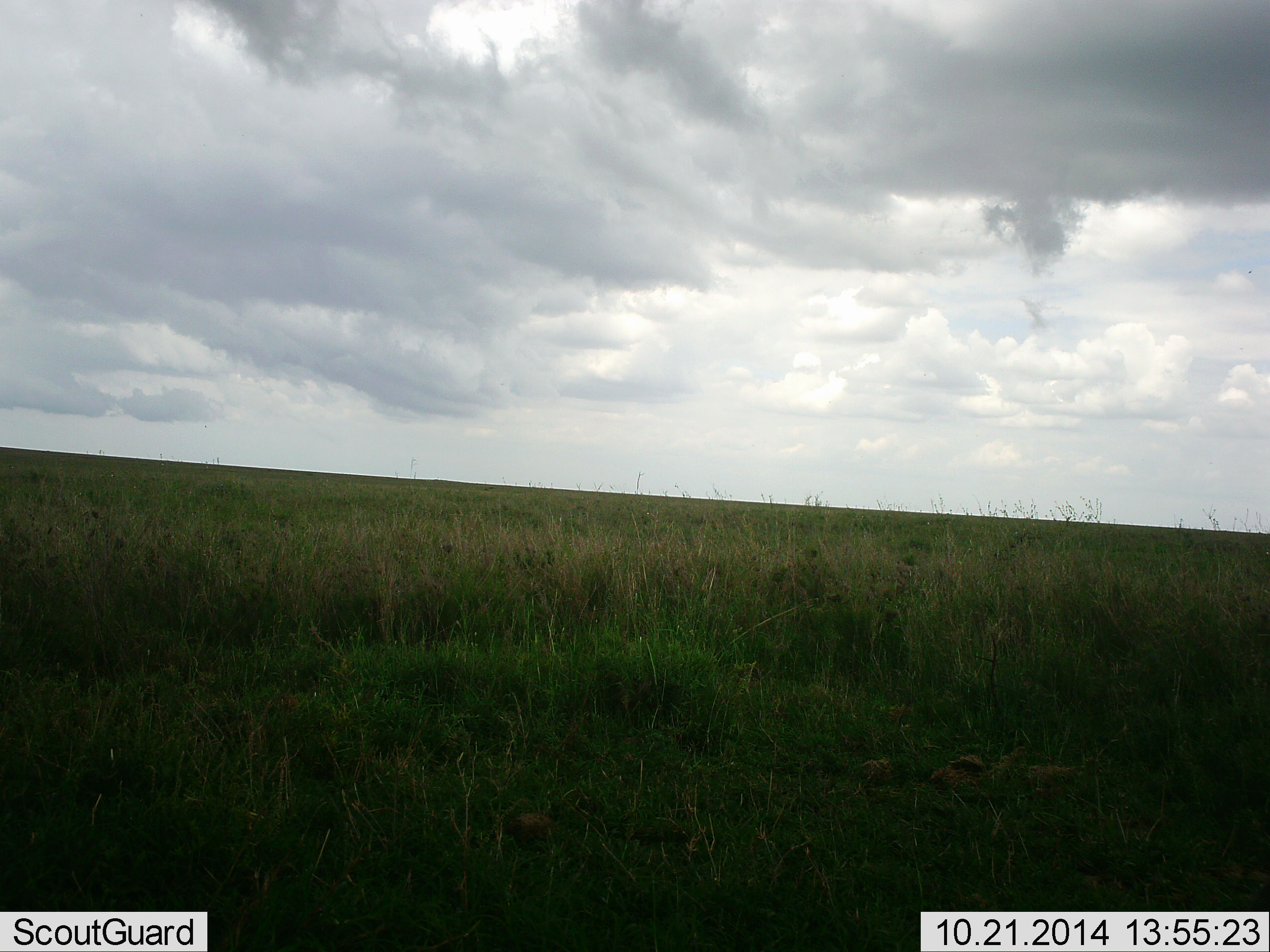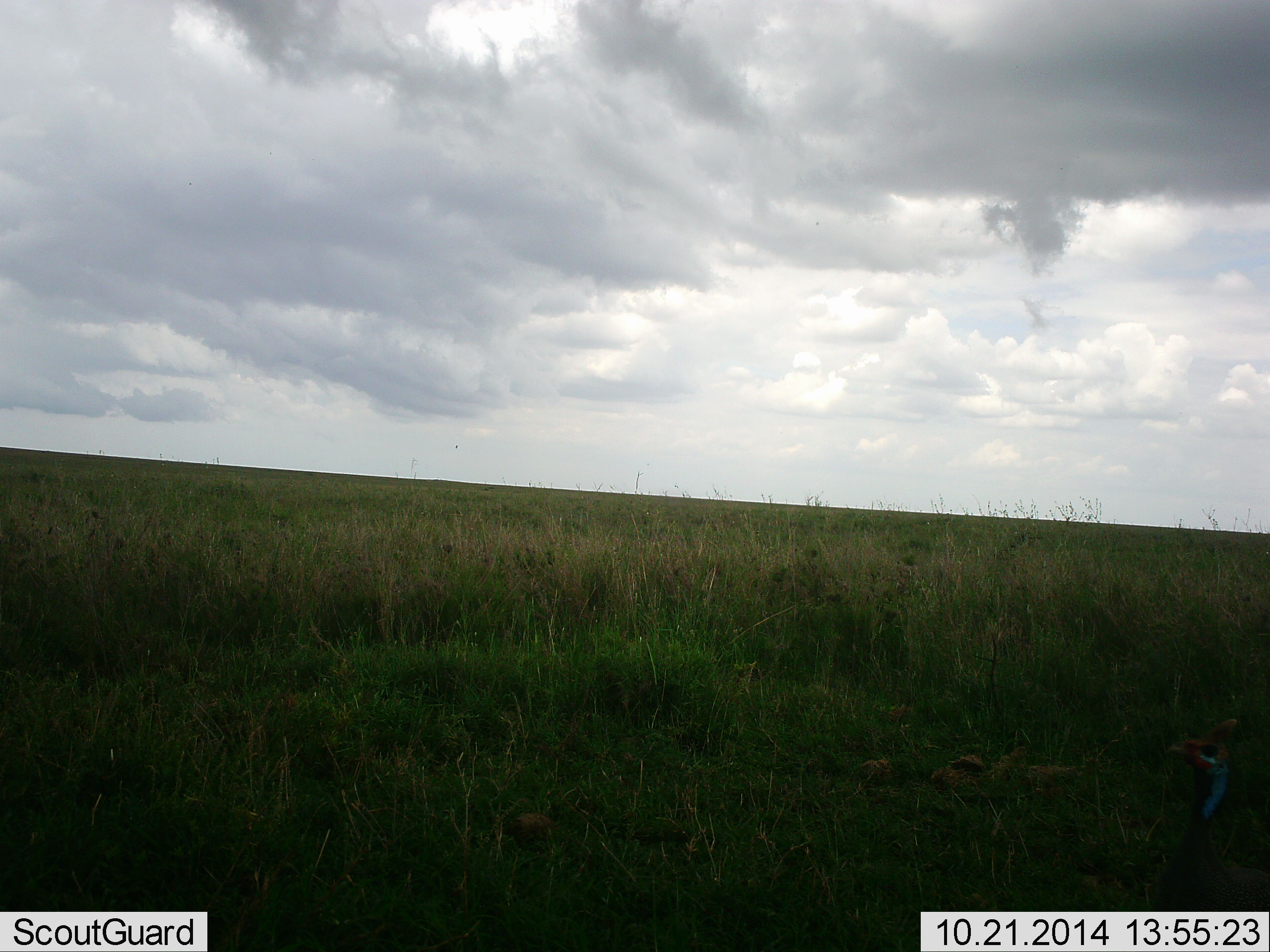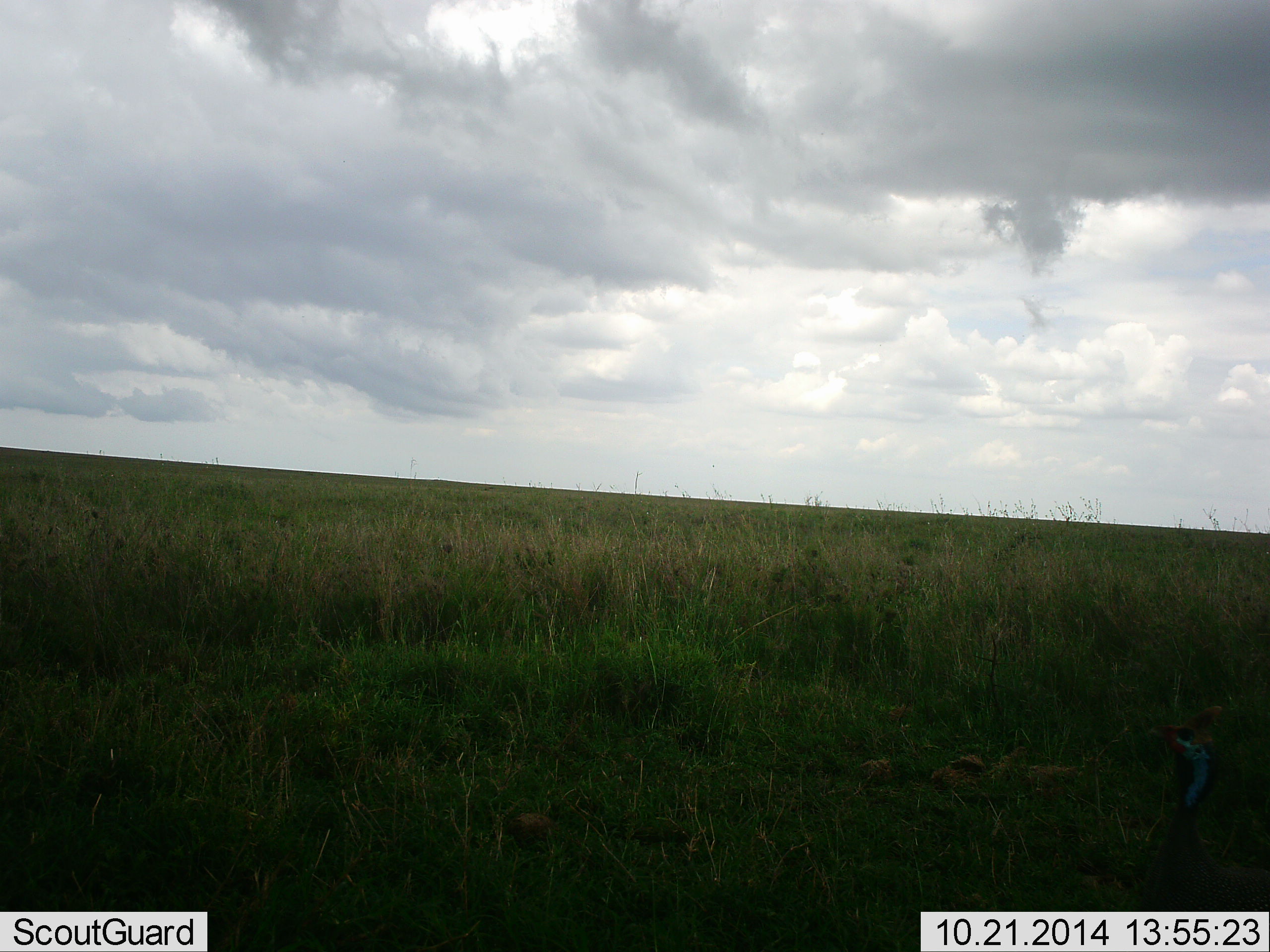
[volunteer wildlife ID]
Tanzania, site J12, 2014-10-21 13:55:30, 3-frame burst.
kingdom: Animalia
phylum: Chordata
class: Aves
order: Galliformes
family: Numididae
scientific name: Numididae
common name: guinea fowl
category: guineafowl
Guineafowl (guinea fowl) (Numididae), count 1. Behavior (volunteer vote fractions): standing 30%, resting 0%, moving 80%, interacting 0%. Young present (vote fraction): 0%. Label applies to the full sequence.